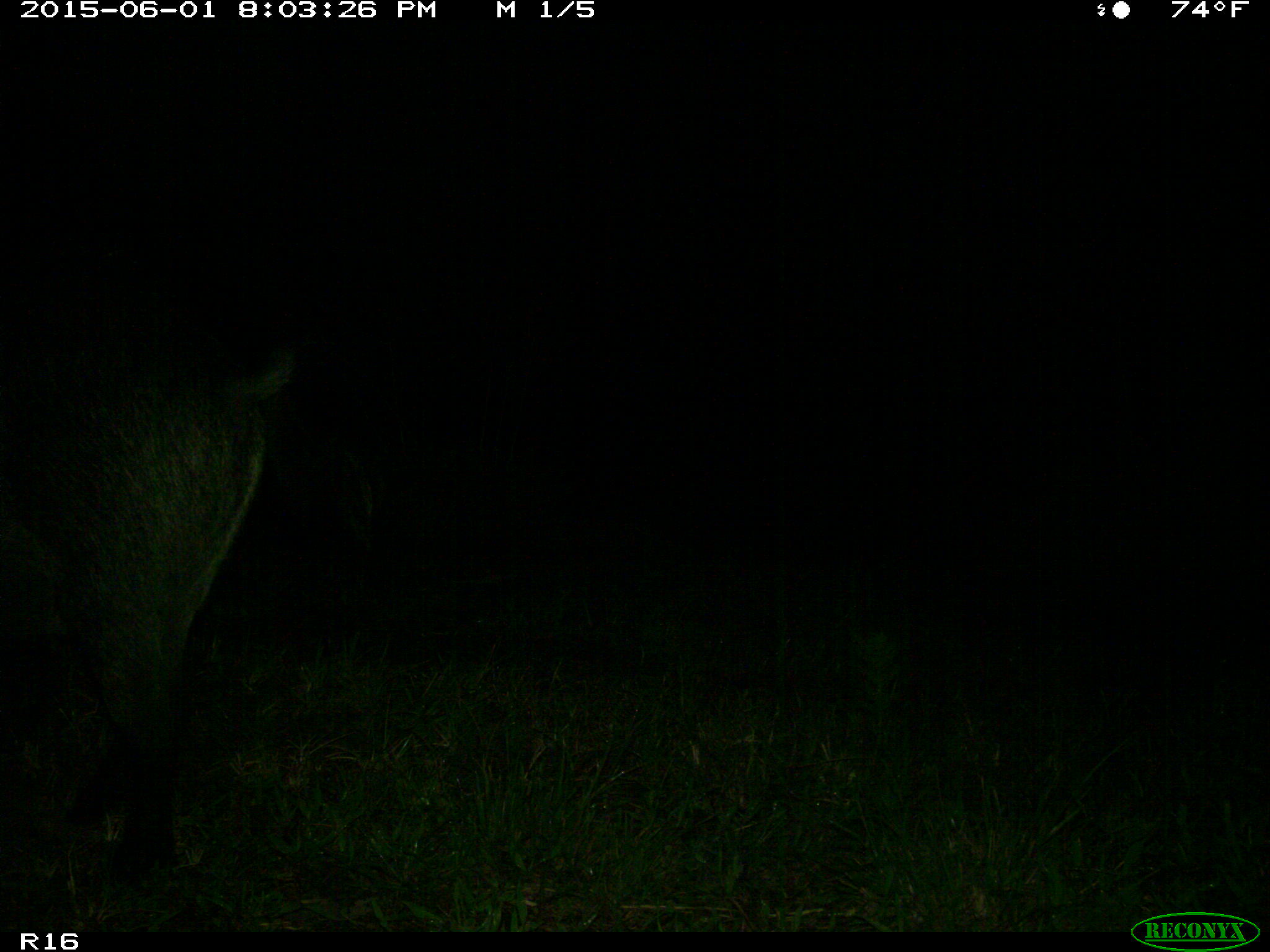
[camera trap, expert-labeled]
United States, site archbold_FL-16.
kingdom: Animalia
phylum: Chordata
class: Mammalia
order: Artiodactyla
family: Suidae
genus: Sus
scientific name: Sus scrofa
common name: wild boar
Sus scrofa (wild boar).